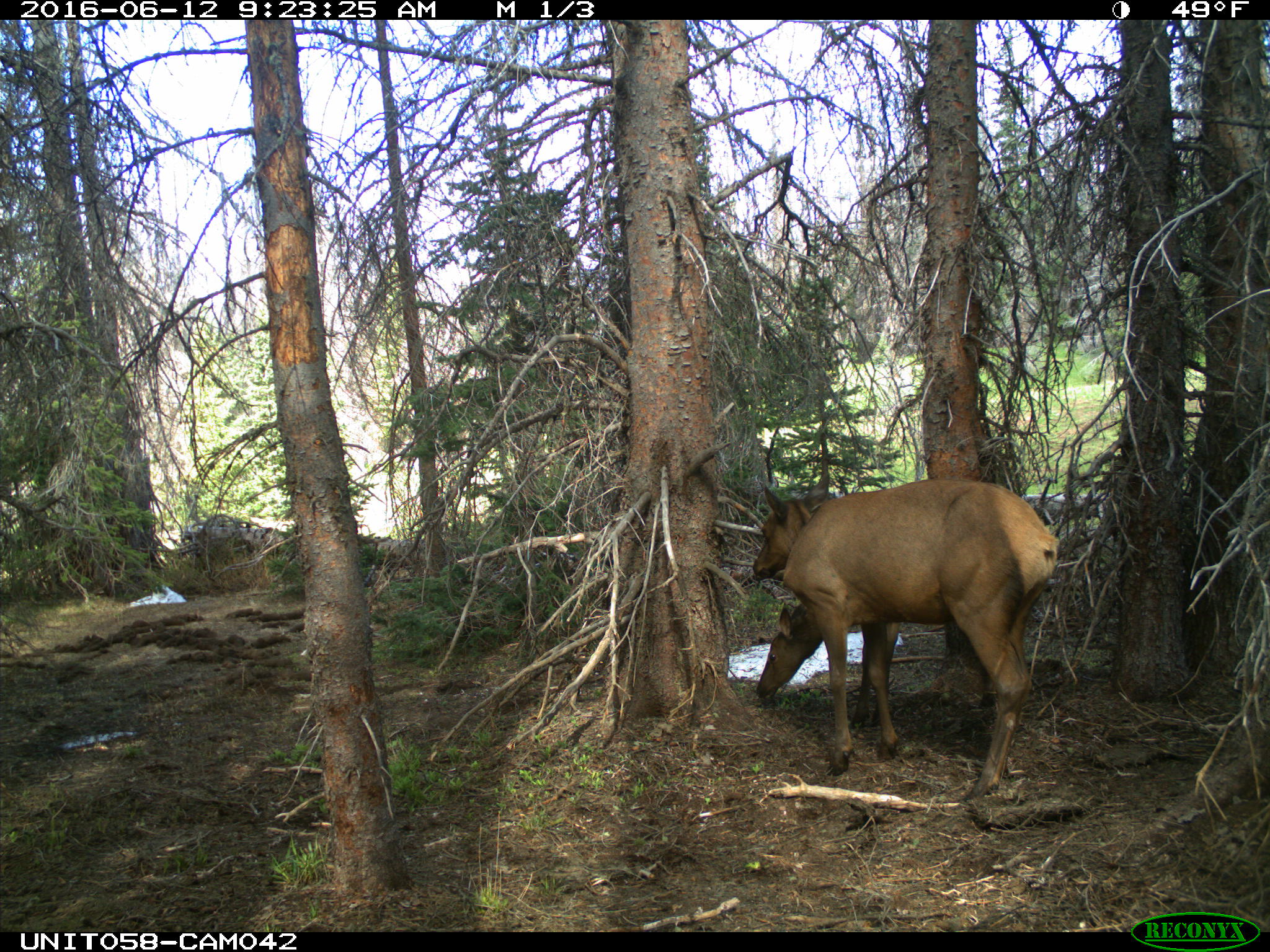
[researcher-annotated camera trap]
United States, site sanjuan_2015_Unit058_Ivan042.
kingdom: Animalia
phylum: Chordata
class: Mammalia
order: Artiodactyla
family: Cervidae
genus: Cervus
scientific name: Cervus elaphus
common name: red deer